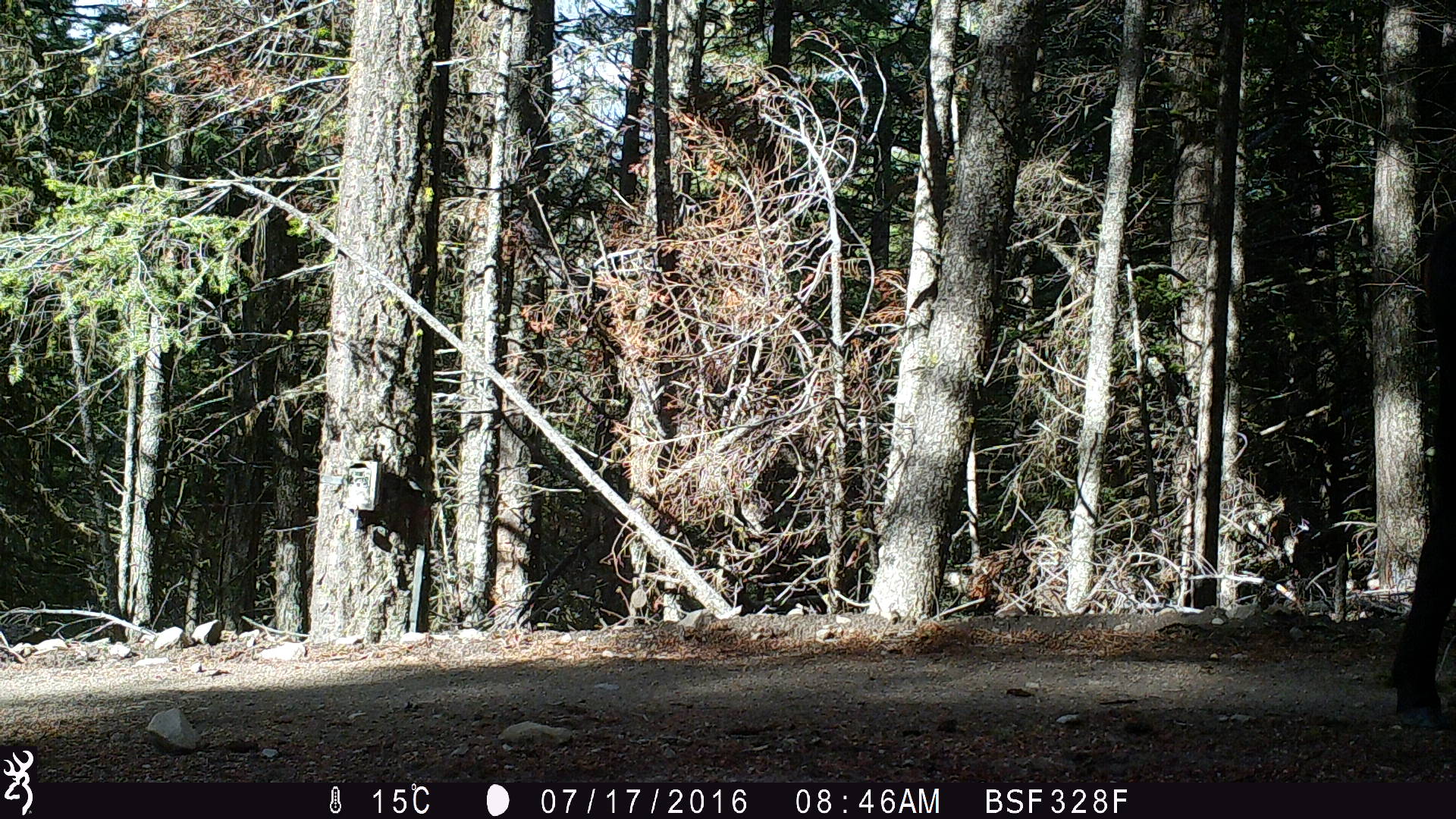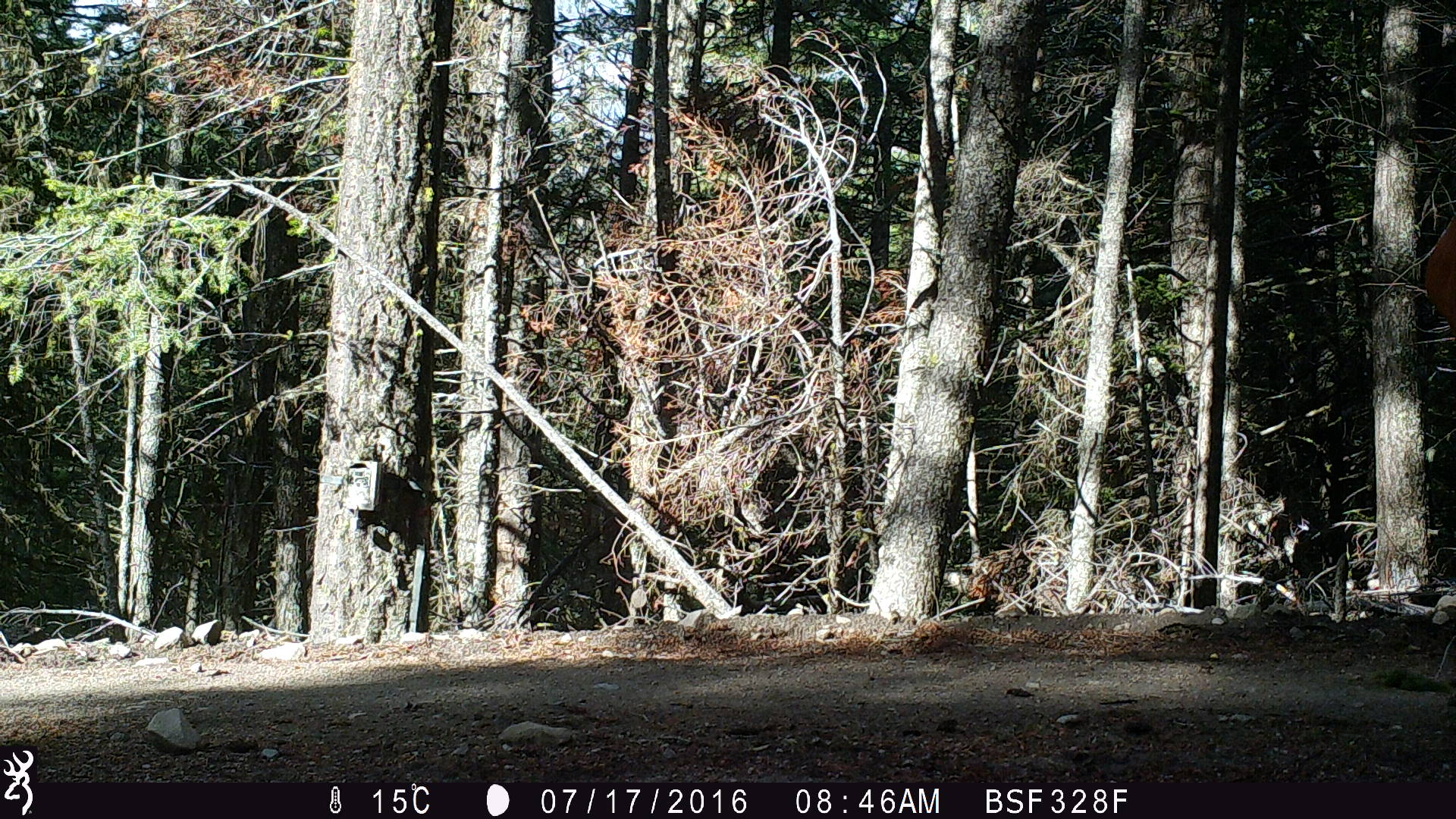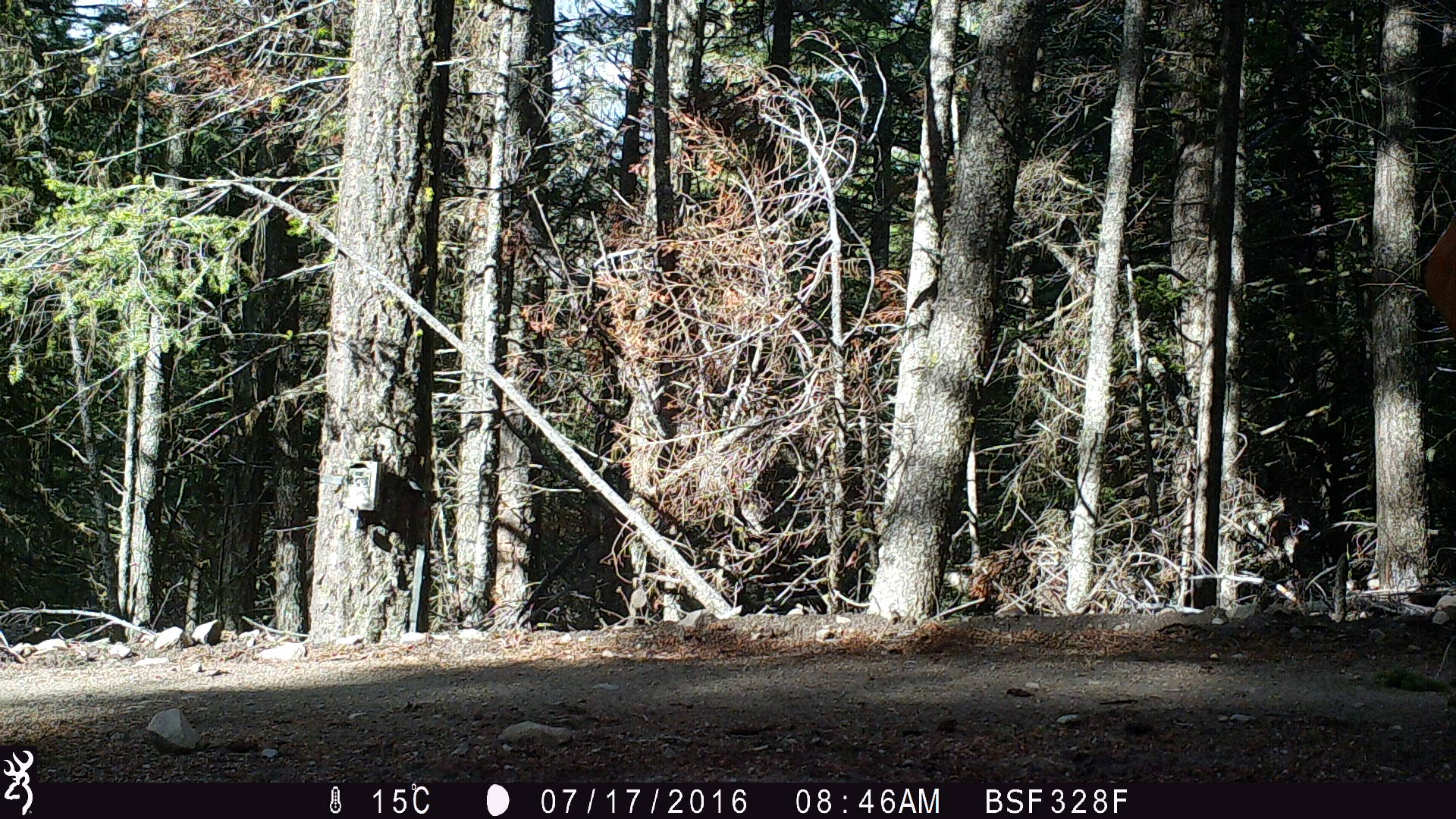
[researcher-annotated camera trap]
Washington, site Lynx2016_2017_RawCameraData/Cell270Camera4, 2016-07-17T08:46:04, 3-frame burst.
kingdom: Animalia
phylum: Chordata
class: Mammalia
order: Artiodactyla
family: Bovidae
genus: Bos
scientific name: Bos taurus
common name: domestic cattle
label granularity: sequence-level